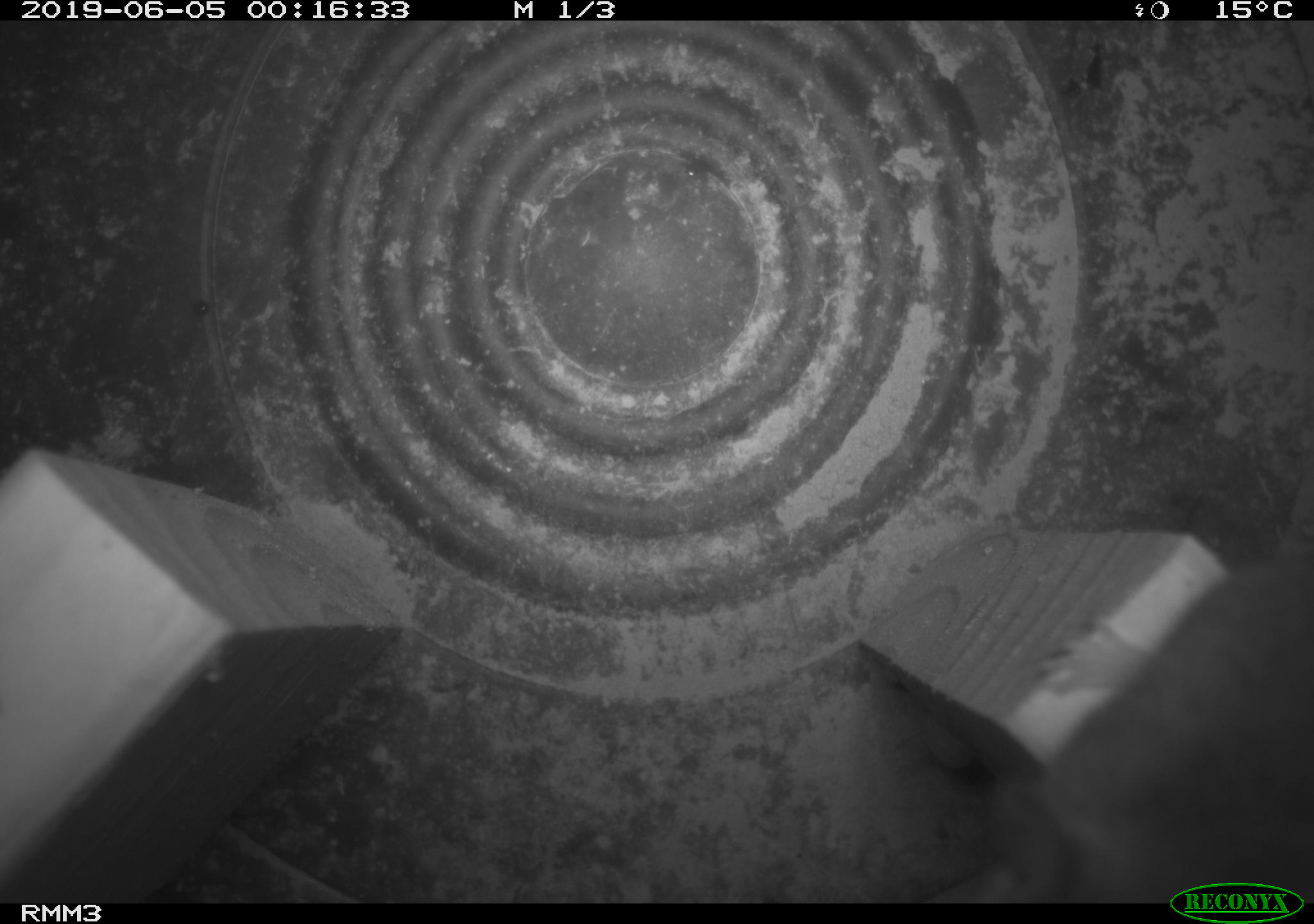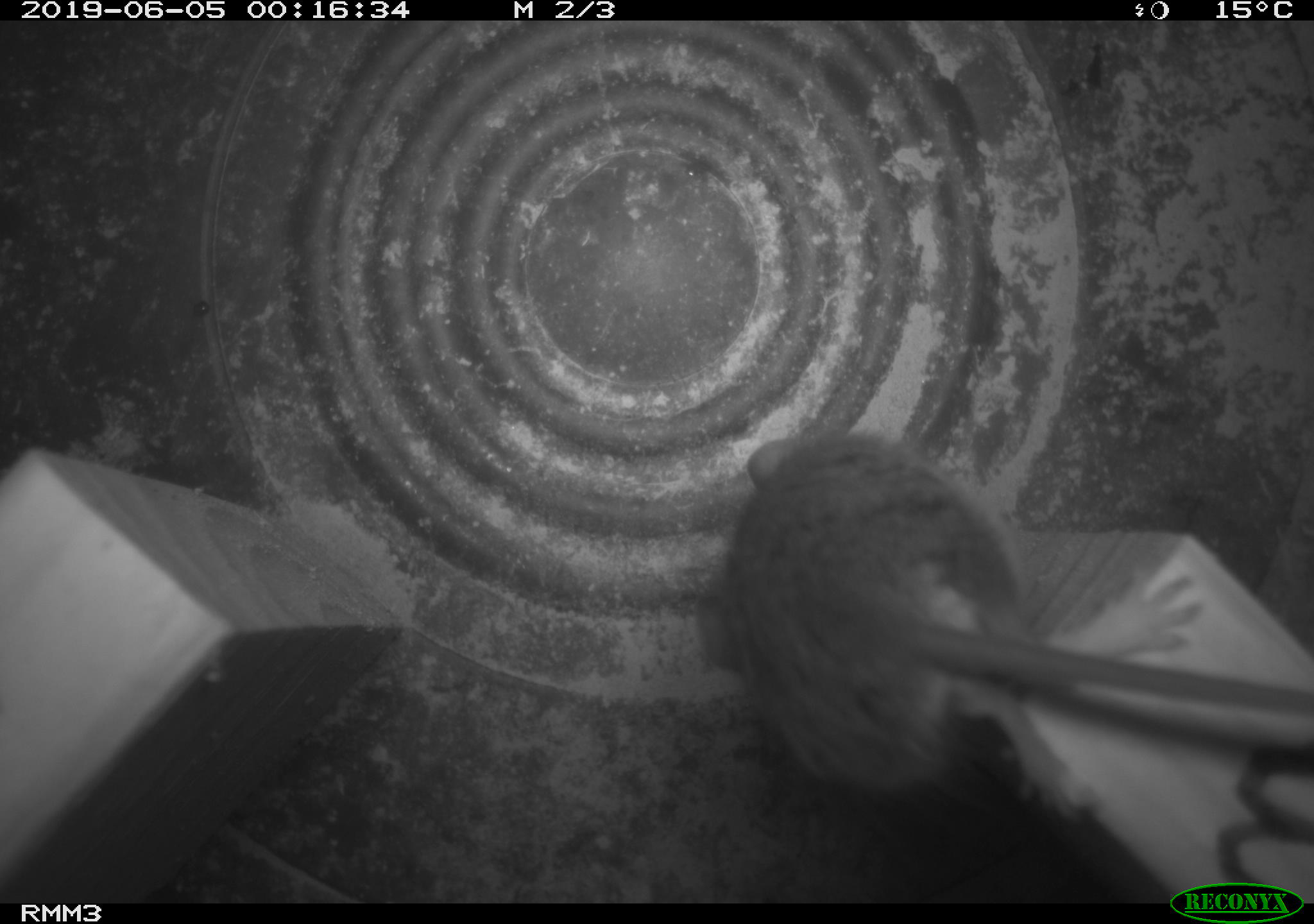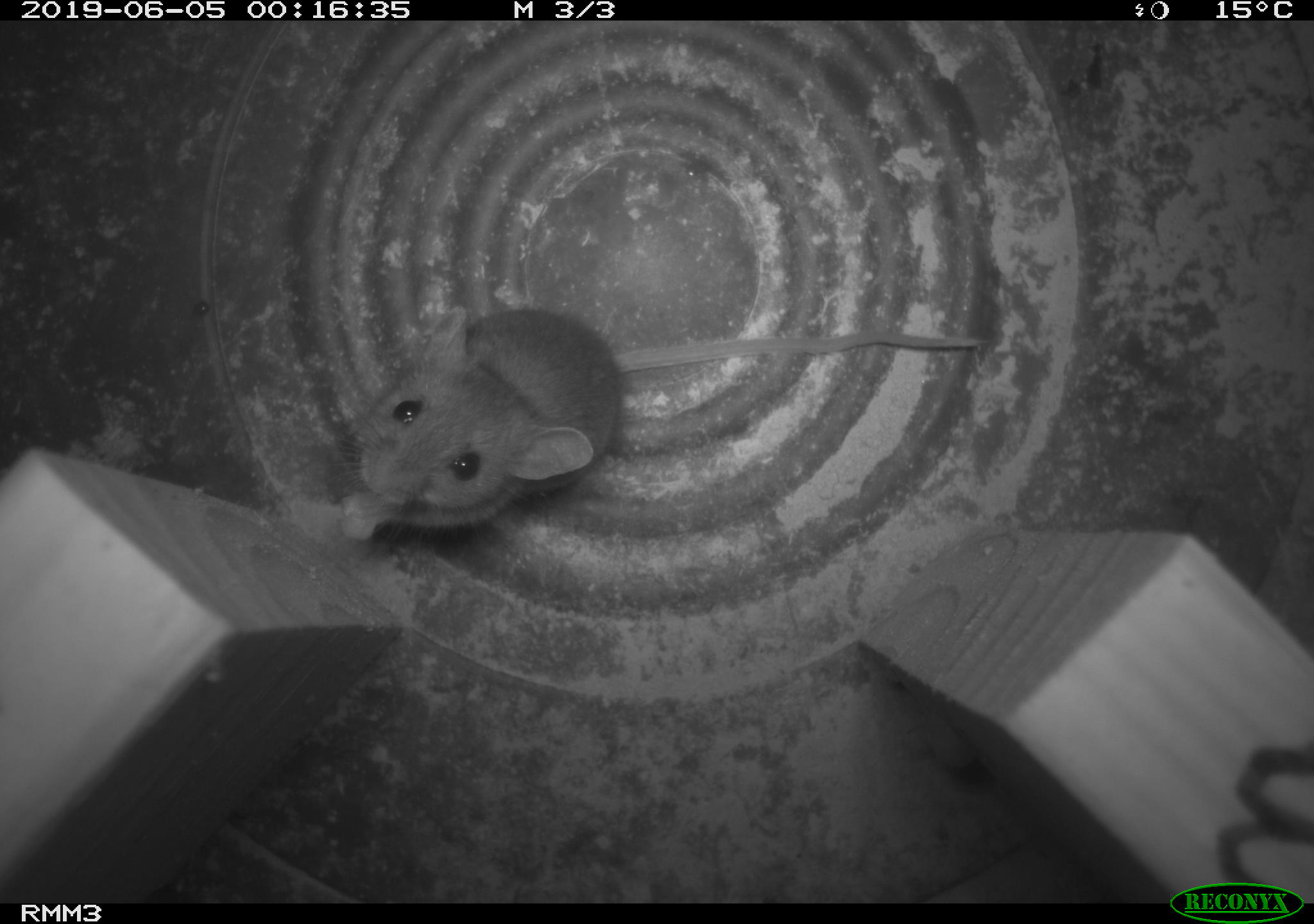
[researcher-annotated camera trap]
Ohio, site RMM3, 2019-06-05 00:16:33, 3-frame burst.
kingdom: Animalia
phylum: Chordata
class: Mammalia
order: Rodentia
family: Cricetidae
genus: Peromyscus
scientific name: Peromyscus leucopus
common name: white-footed mouse